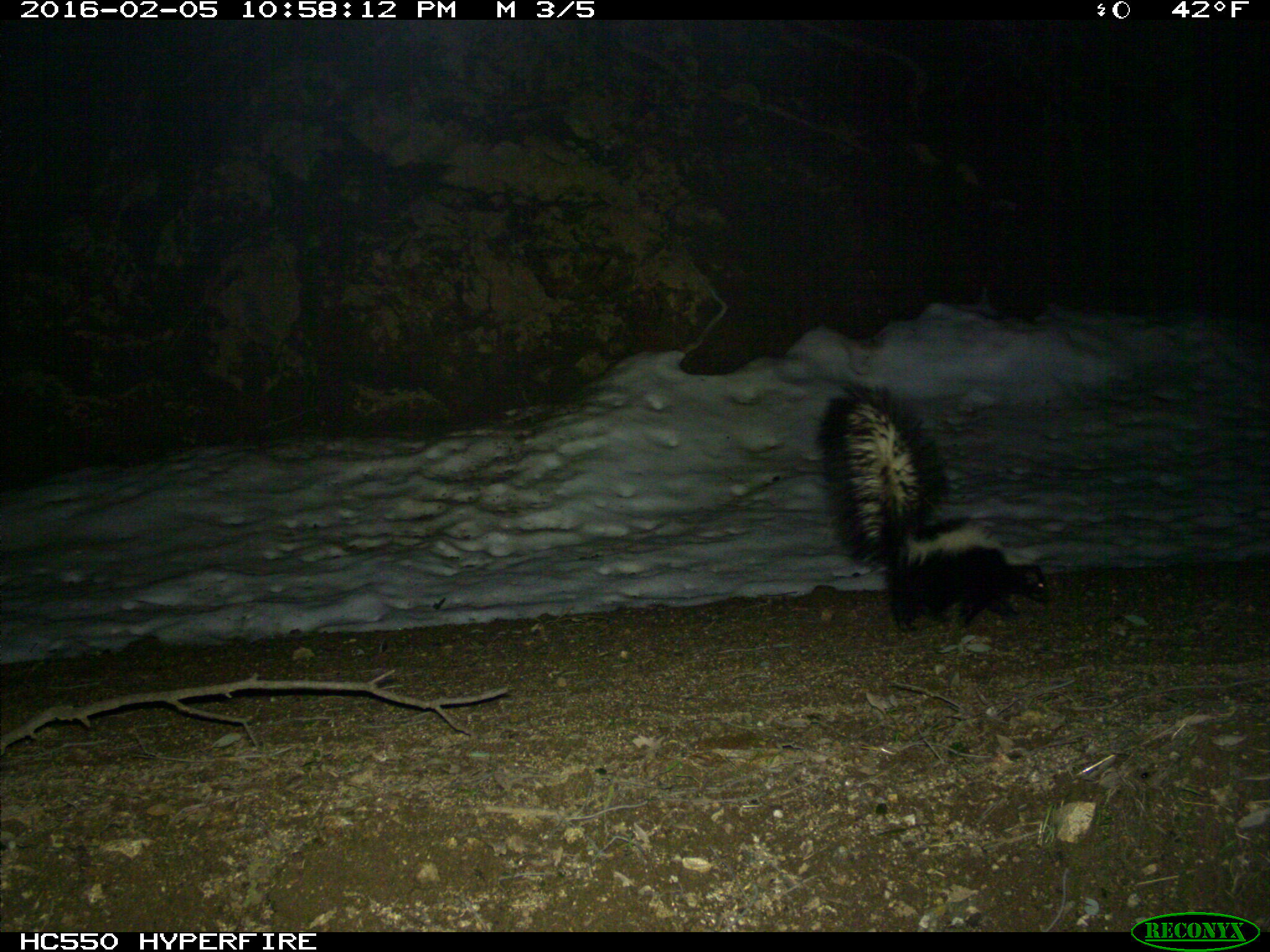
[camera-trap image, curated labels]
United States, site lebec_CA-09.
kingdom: Animalia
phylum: Chordata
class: Mammalia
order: Carnivora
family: Mephitidae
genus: Mephitis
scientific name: Mephitis mephitis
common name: striped skunk